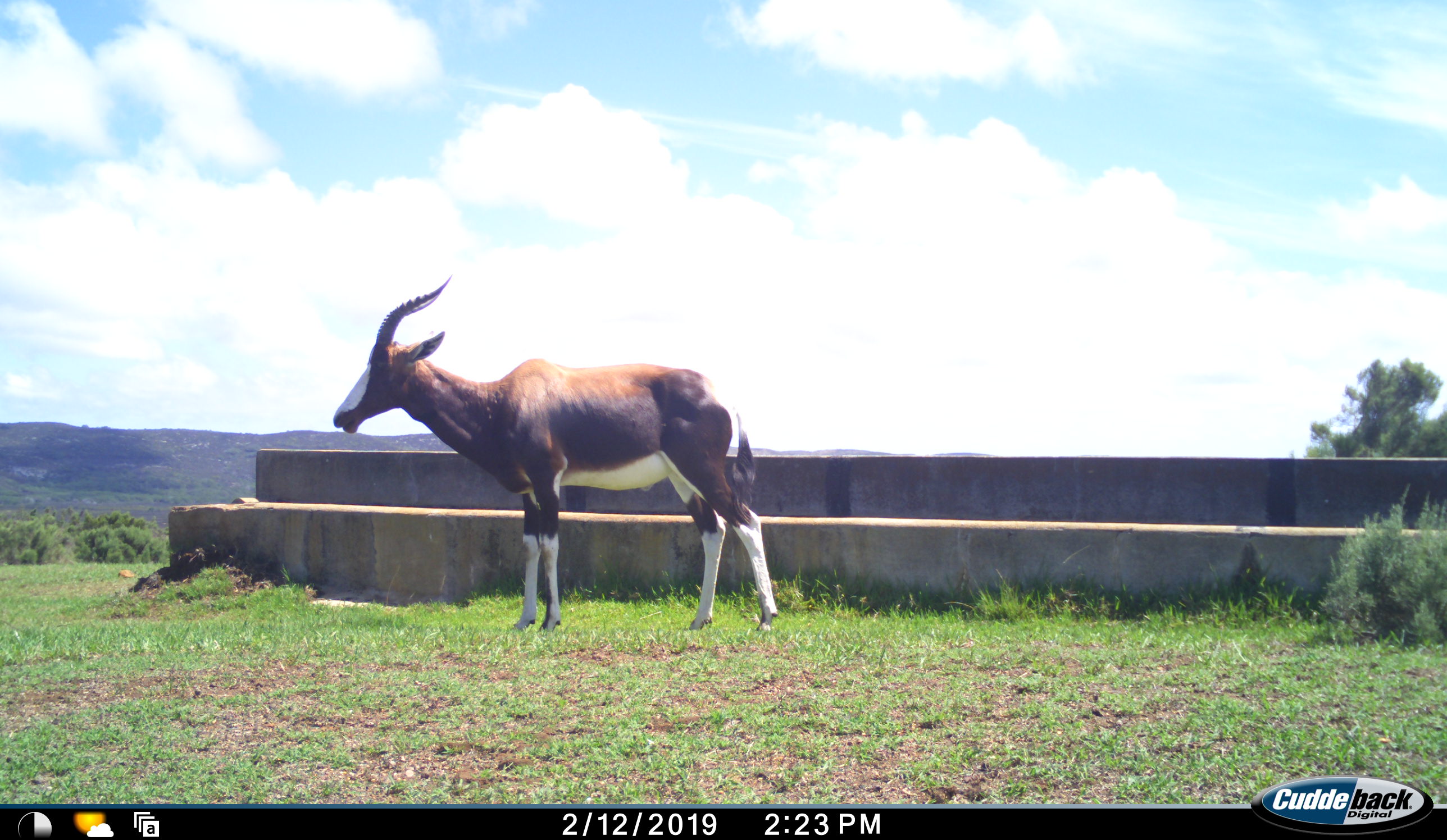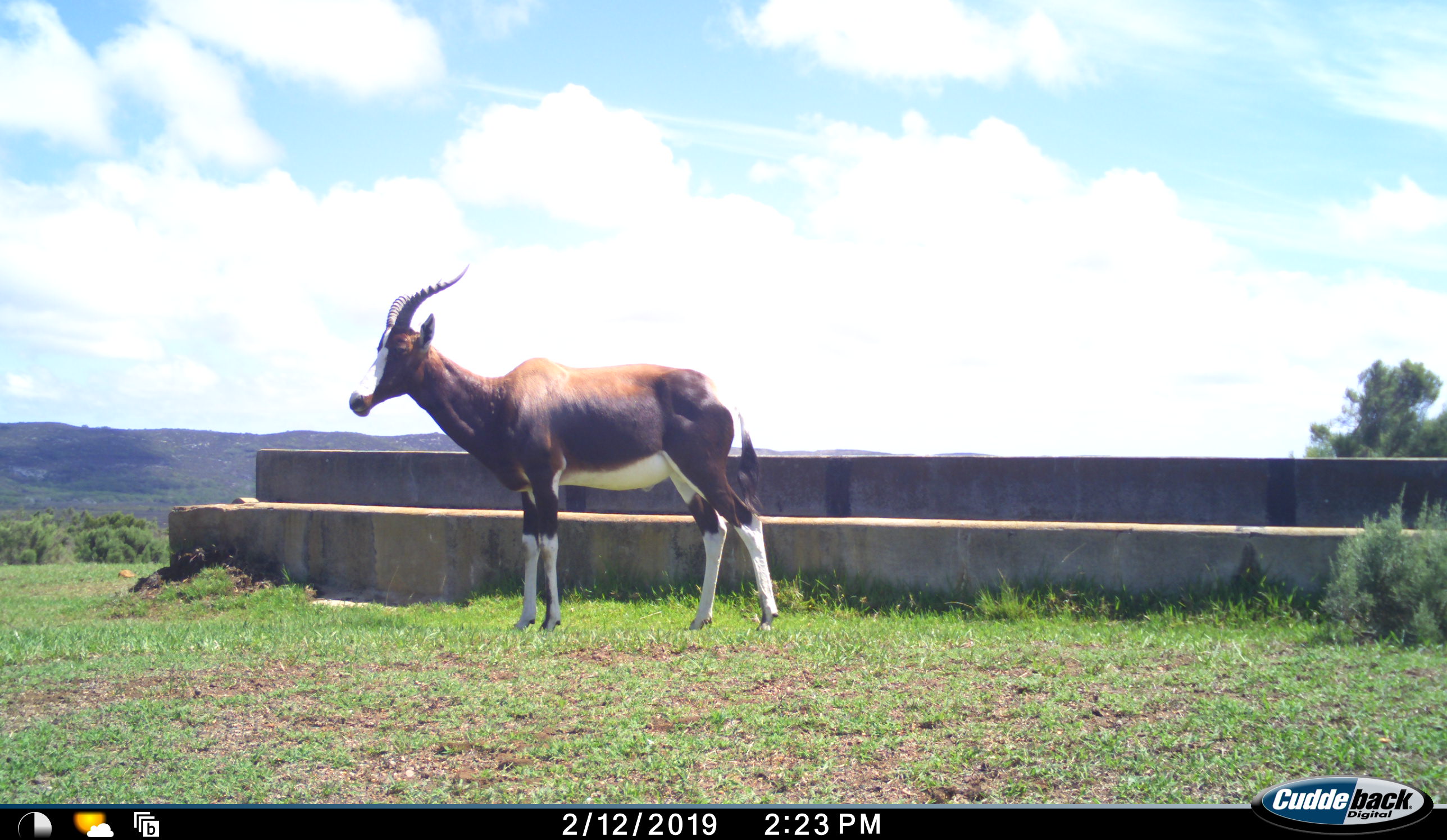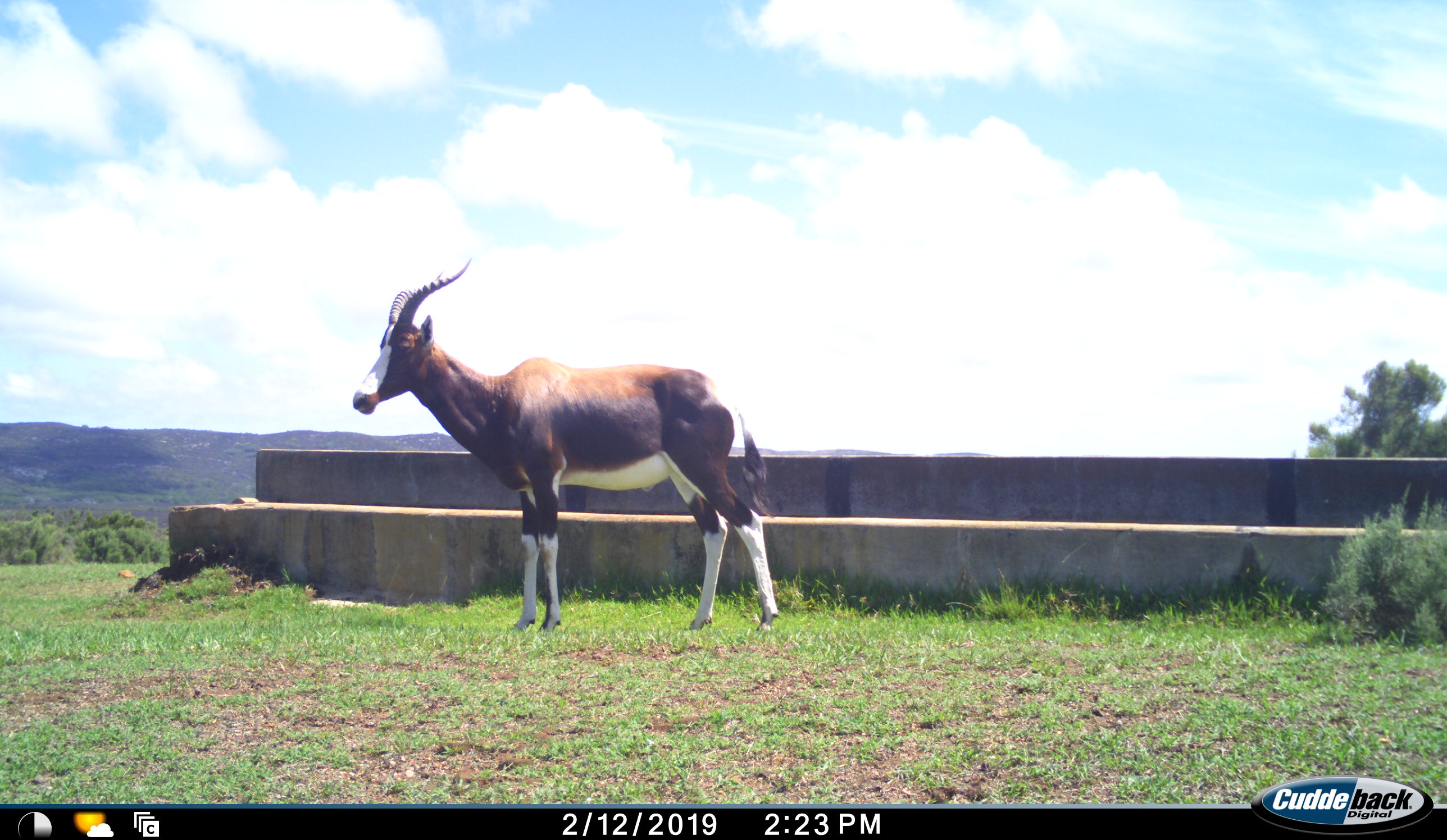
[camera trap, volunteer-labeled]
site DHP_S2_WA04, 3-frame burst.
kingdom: Animalia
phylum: Chordata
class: Mammalia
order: Artiodactyla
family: Bovidae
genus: Damaliscus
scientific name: Damaliscus pygargus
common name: bontebok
Bontebok (Damaliscus pygargus), count 1. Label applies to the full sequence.